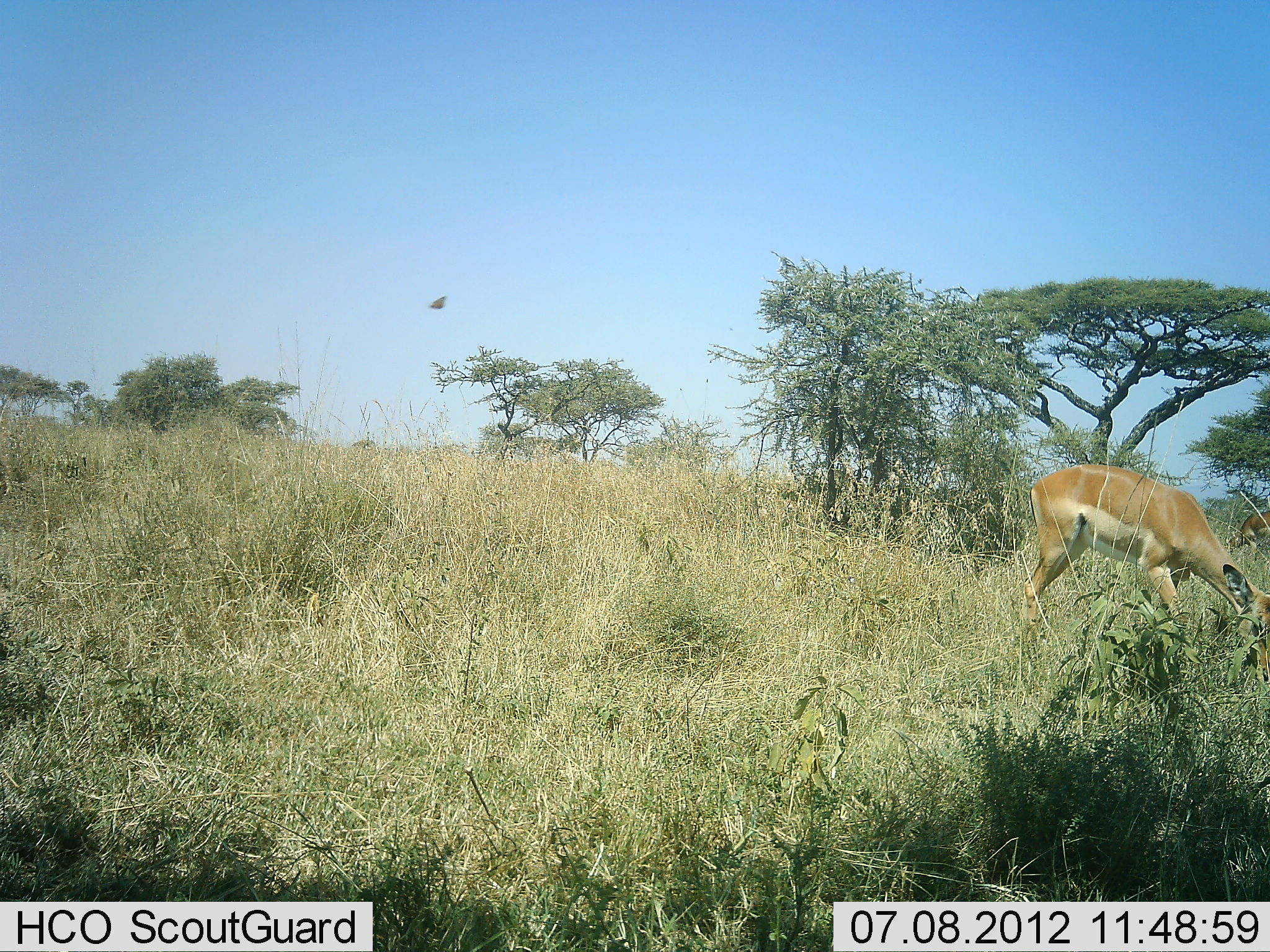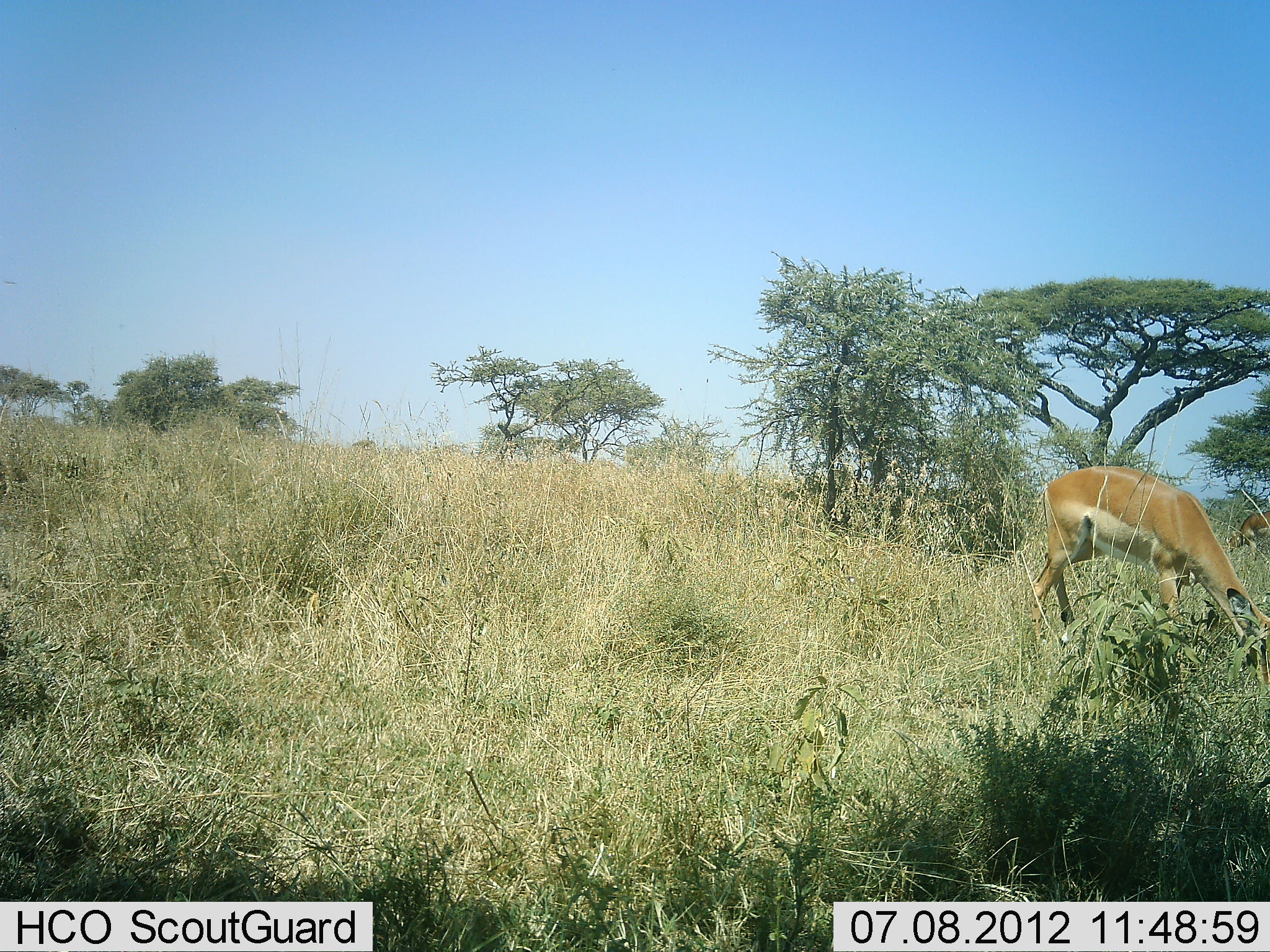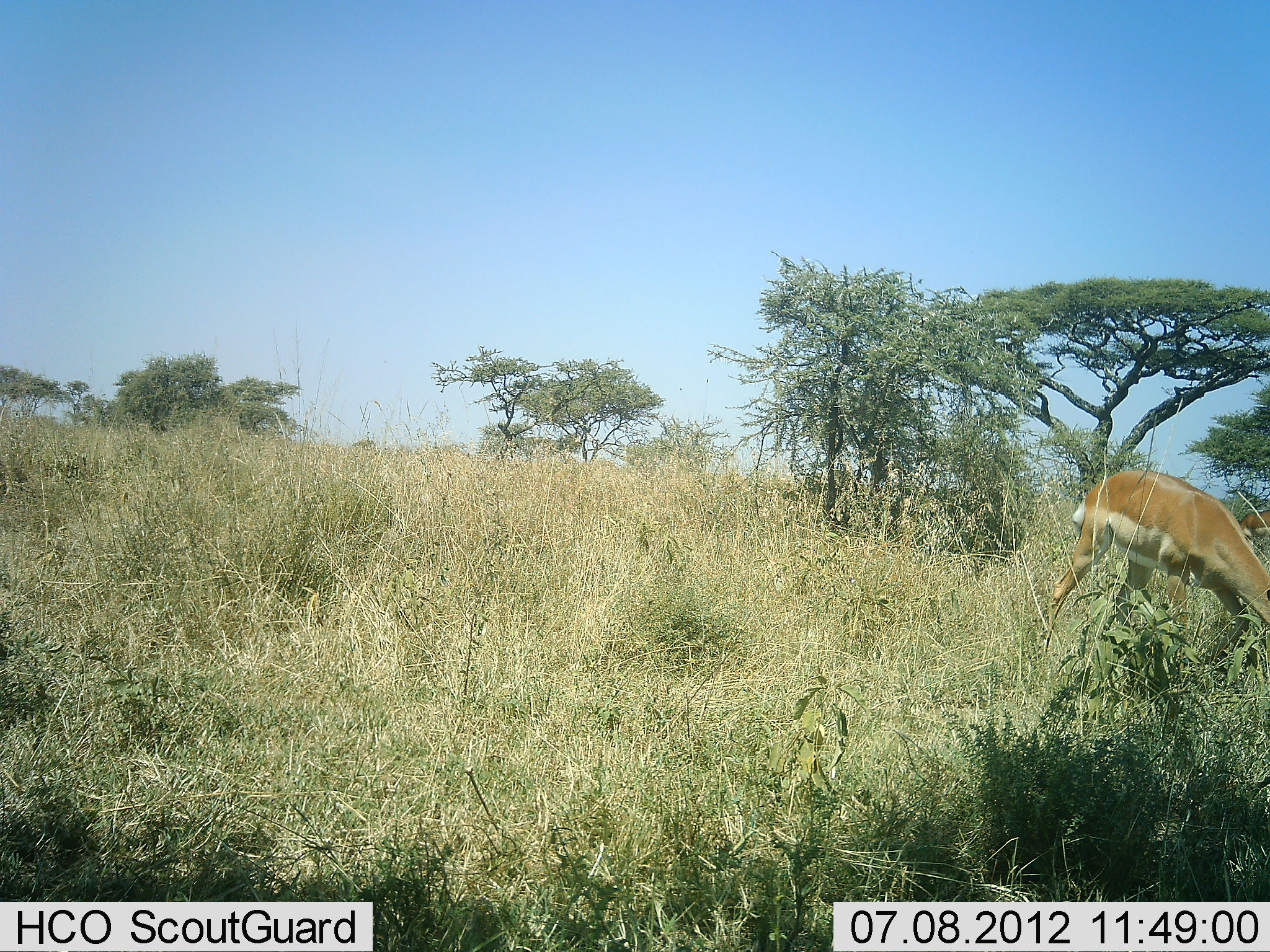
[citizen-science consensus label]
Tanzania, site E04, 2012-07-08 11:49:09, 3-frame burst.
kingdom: Animalia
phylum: Chordata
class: Mammalia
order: Artiodactyla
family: Bovidae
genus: Aepyceros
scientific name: Aepyceros melampus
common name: impala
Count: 2.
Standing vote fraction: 21%.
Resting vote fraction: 0%.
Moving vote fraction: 0%.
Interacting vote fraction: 0%.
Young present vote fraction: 0%.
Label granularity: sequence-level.